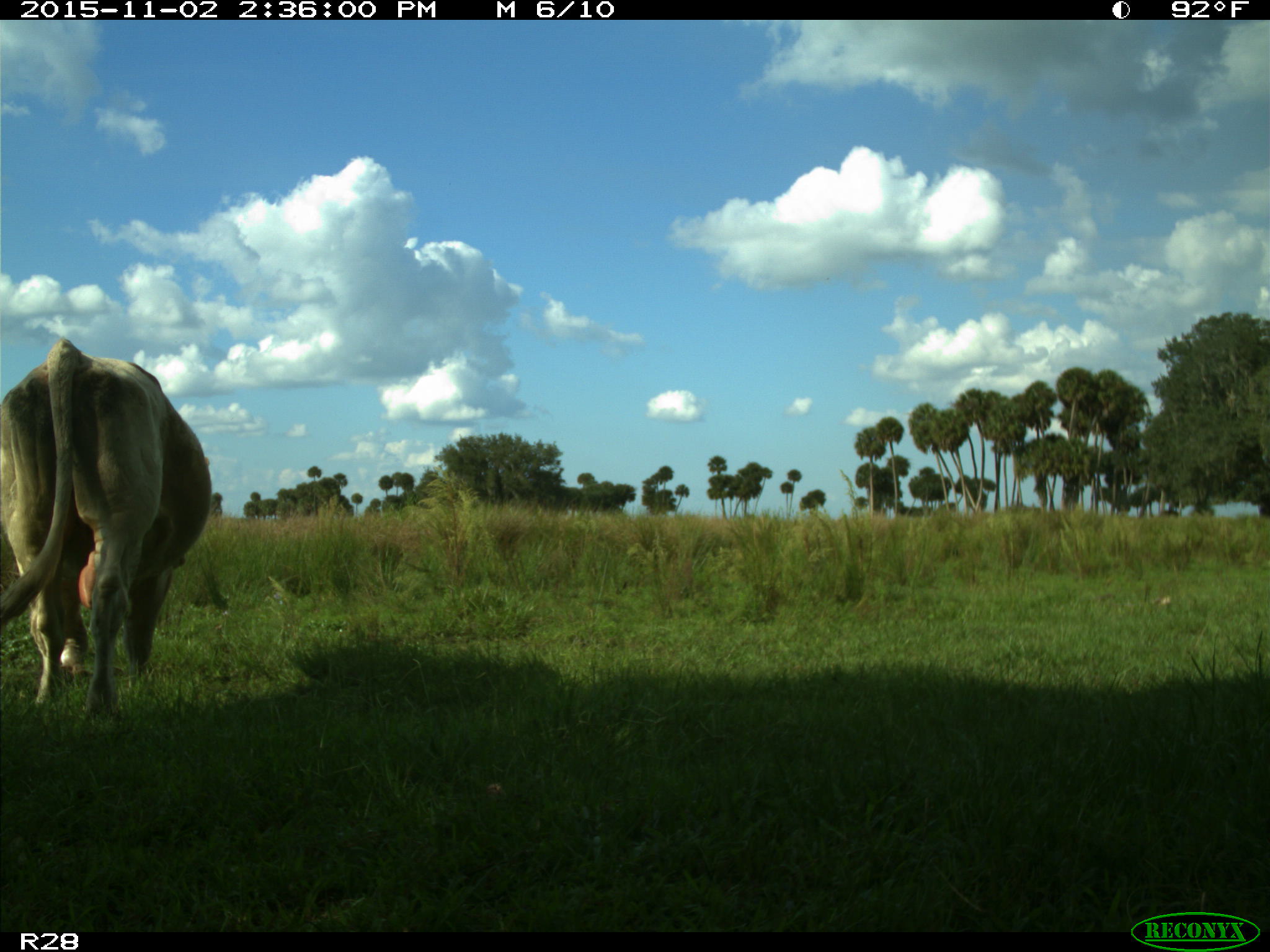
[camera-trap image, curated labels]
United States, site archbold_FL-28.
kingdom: Animalia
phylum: Chordata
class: Mammalia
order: Artiodactyla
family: Bovidae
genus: Bos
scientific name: Bos taurus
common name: domestic cow